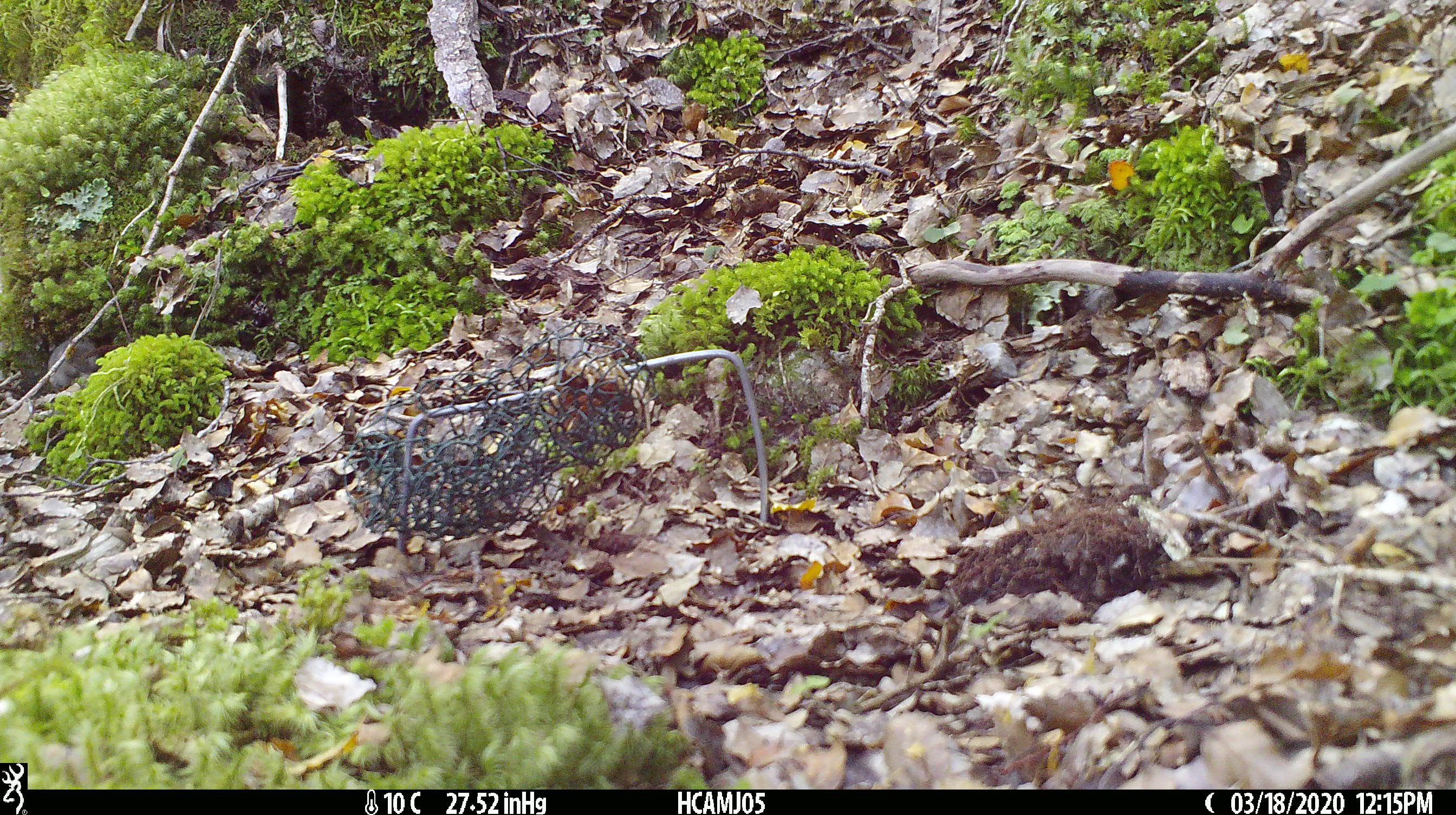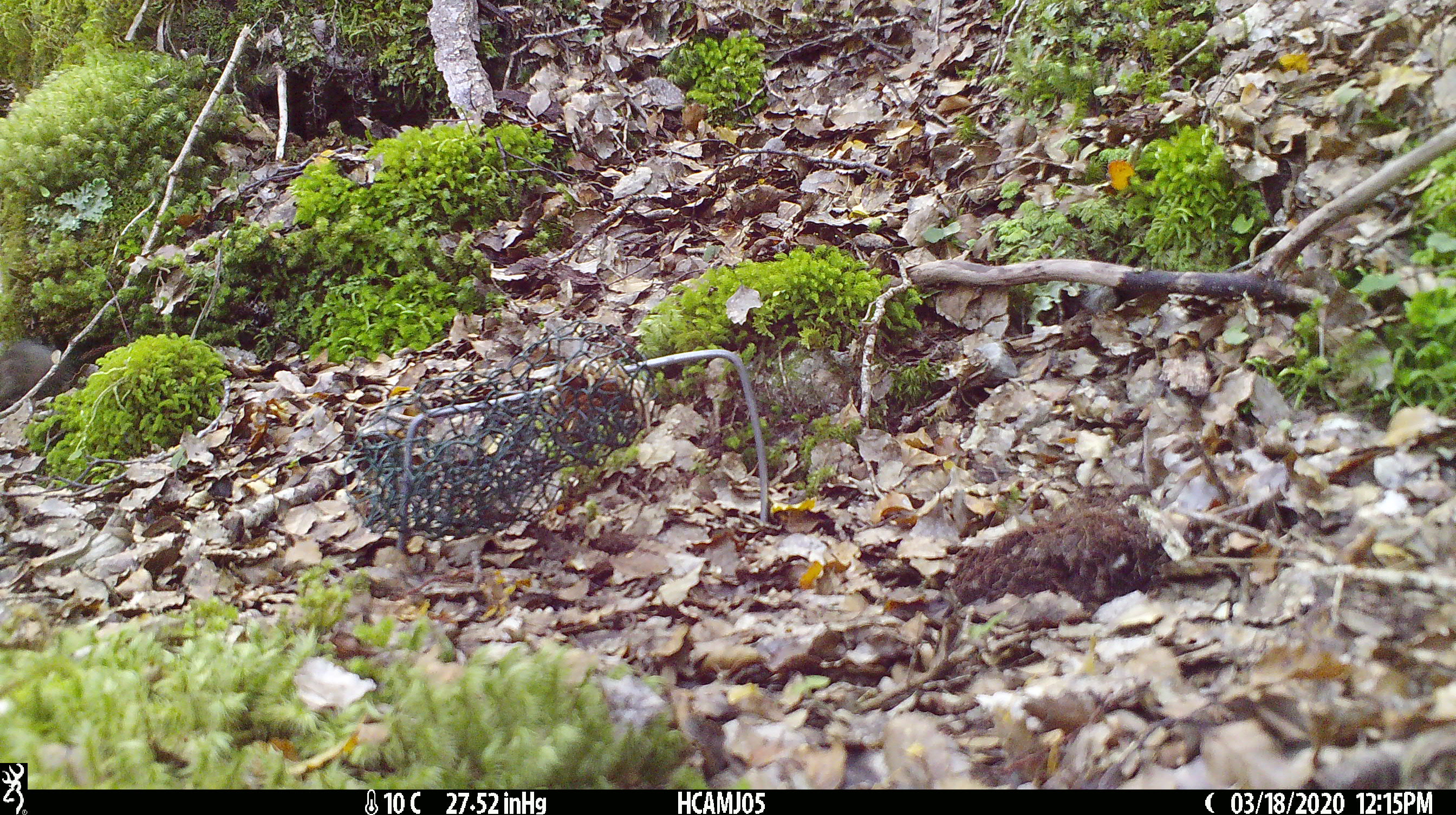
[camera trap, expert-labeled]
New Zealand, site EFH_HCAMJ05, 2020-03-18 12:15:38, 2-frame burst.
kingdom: Animalia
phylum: Chordata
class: Mammalia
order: Rodentia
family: Muridae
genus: Mus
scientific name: Mus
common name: mouse